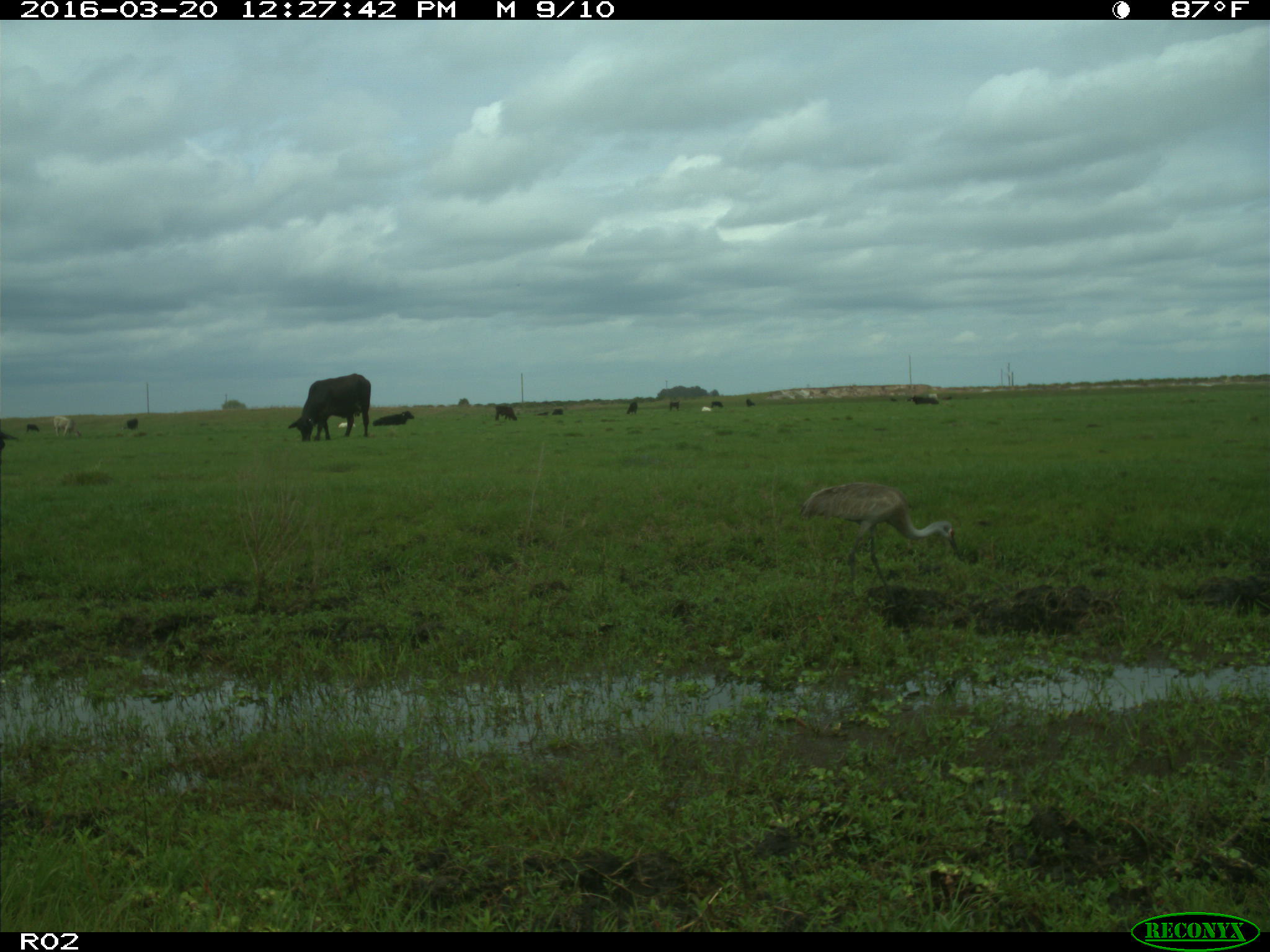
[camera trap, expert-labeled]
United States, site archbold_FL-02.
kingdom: Animalia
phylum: Chordata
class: Mammalia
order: Artiodactyla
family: Bovidae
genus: Bos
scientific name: Bos taurus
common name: domestic cow